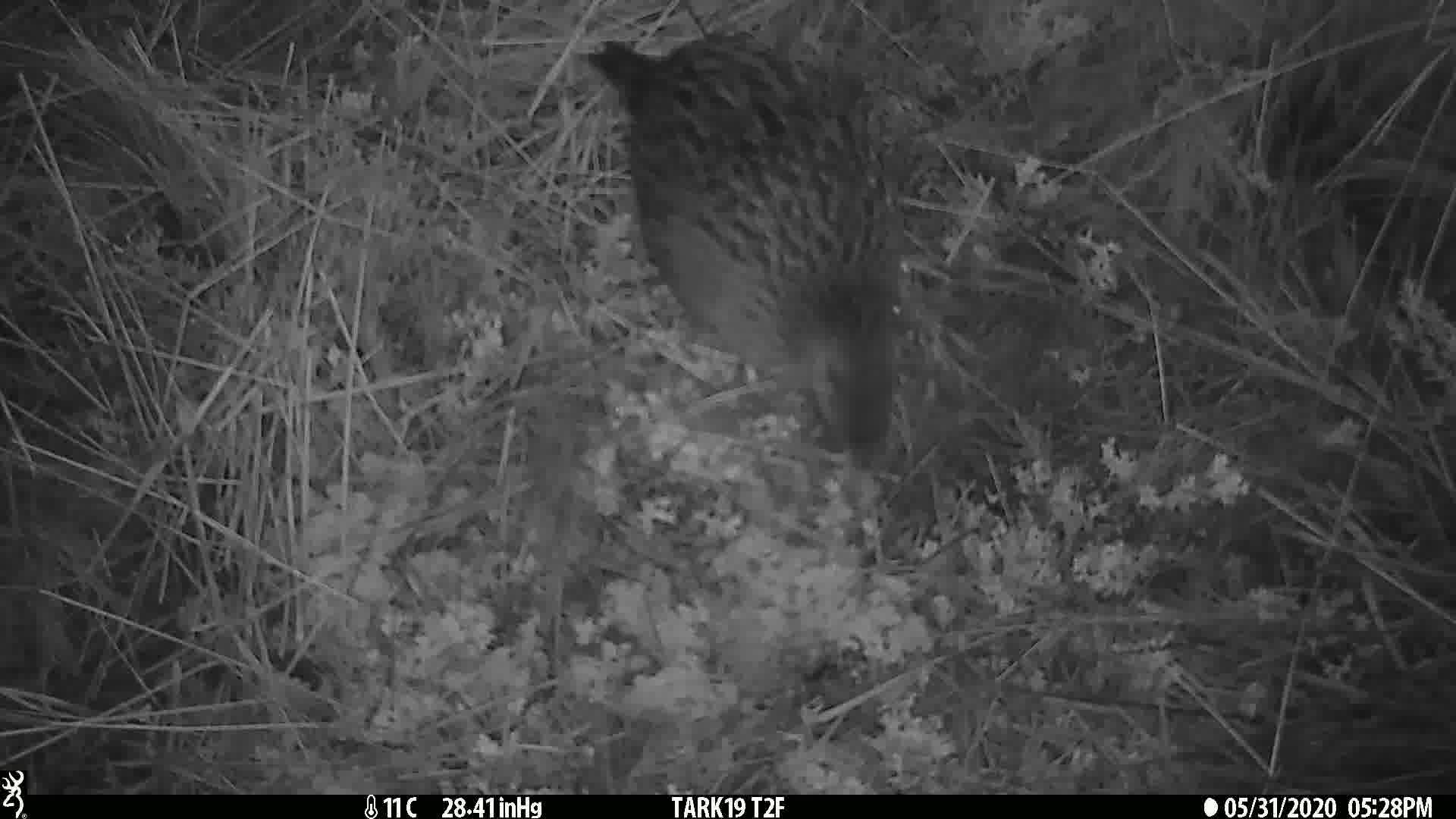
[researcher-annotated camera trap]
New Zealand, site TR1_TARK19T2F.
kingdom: Animalia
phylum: Chordata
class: Aves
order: Gruiformes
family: Rallidae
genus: Gallirallus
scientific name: Gallirallus australis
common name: weka